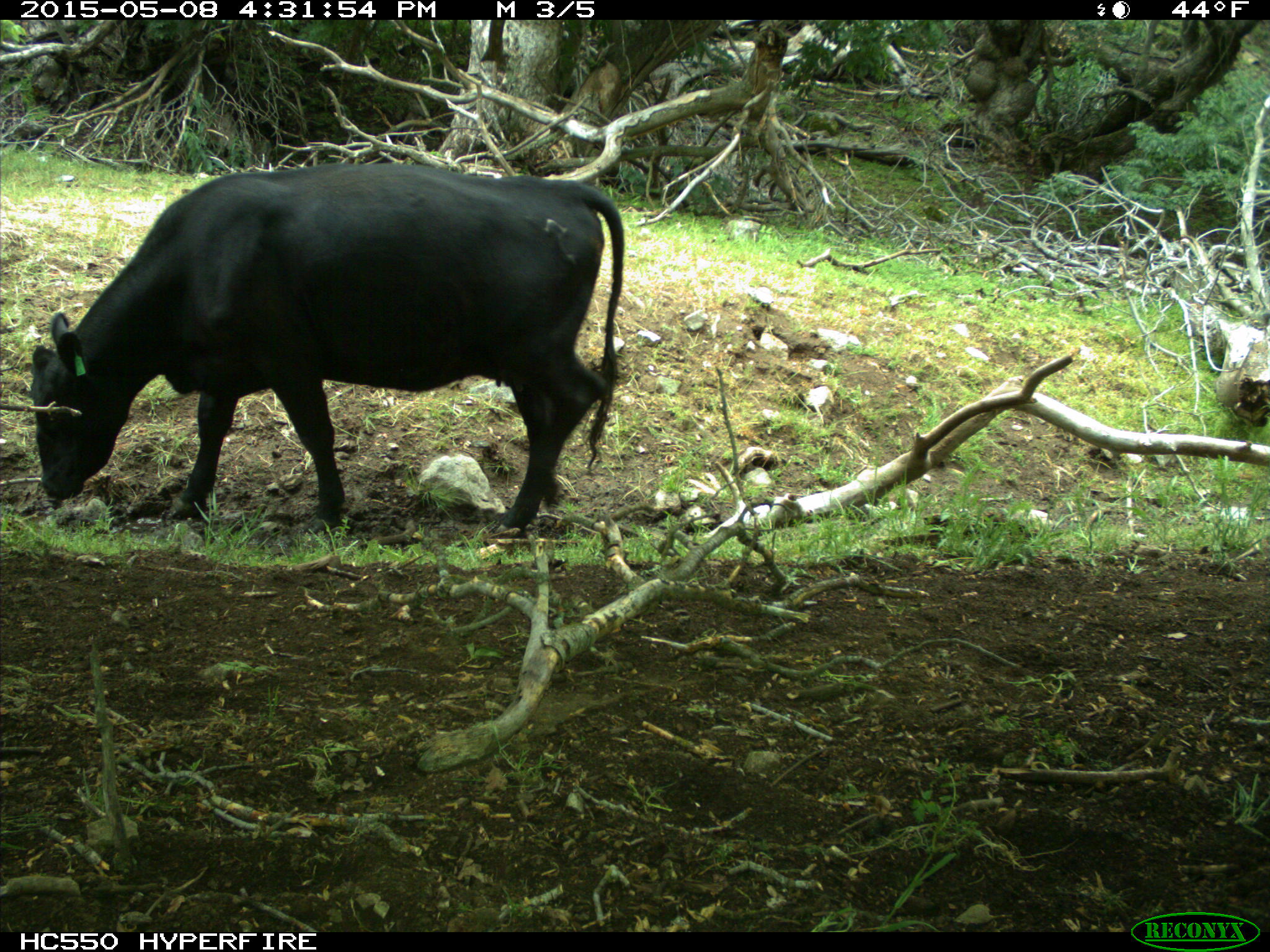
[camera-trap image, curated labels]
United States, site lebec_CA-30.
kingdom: Animalia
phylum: Chordata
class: Mammalia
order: Artiodactyla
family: Bovidae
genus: Bos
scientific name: Bos taurus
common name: domestic cow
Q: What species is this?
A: Bos taurus (domestic cow).